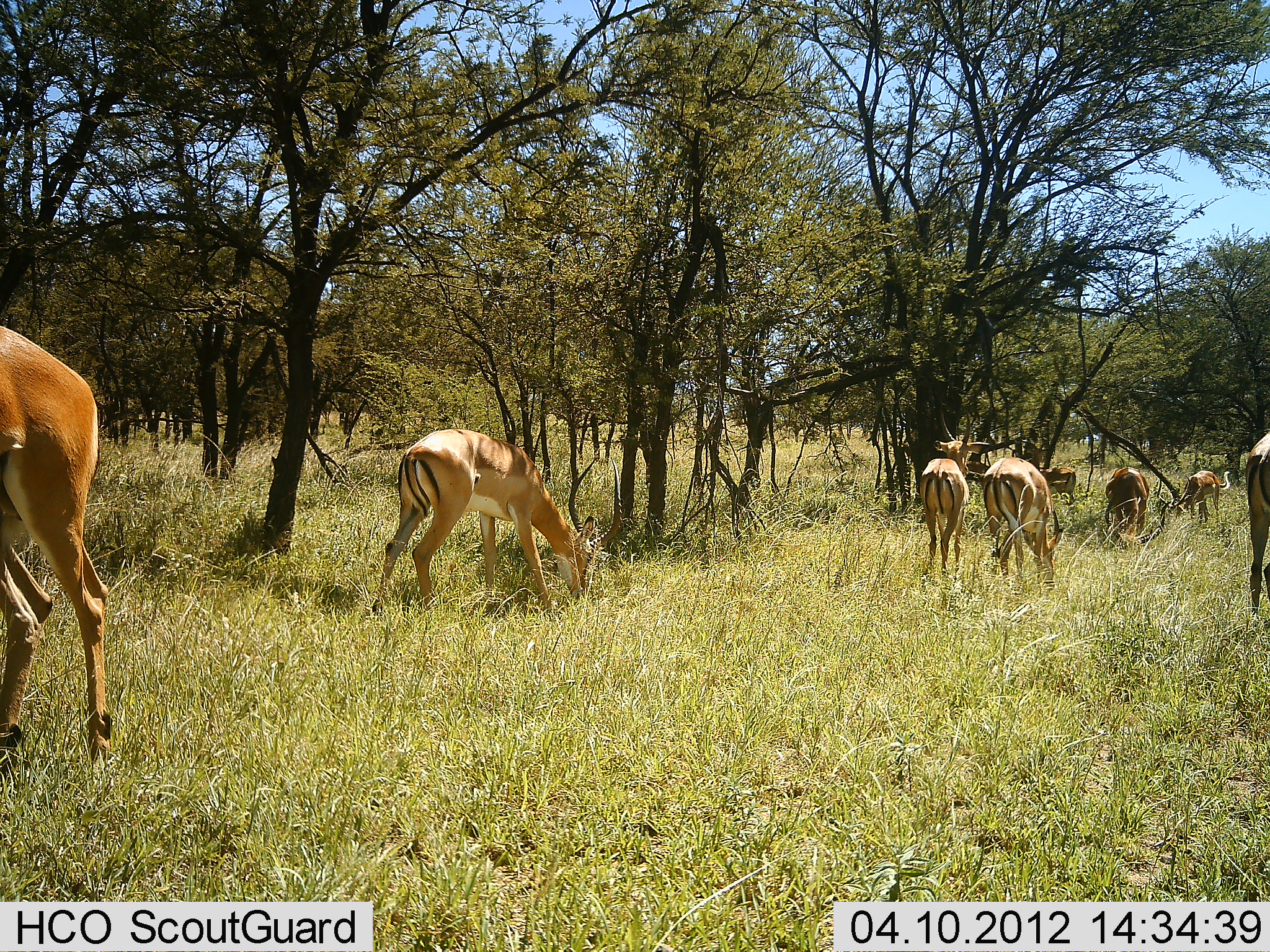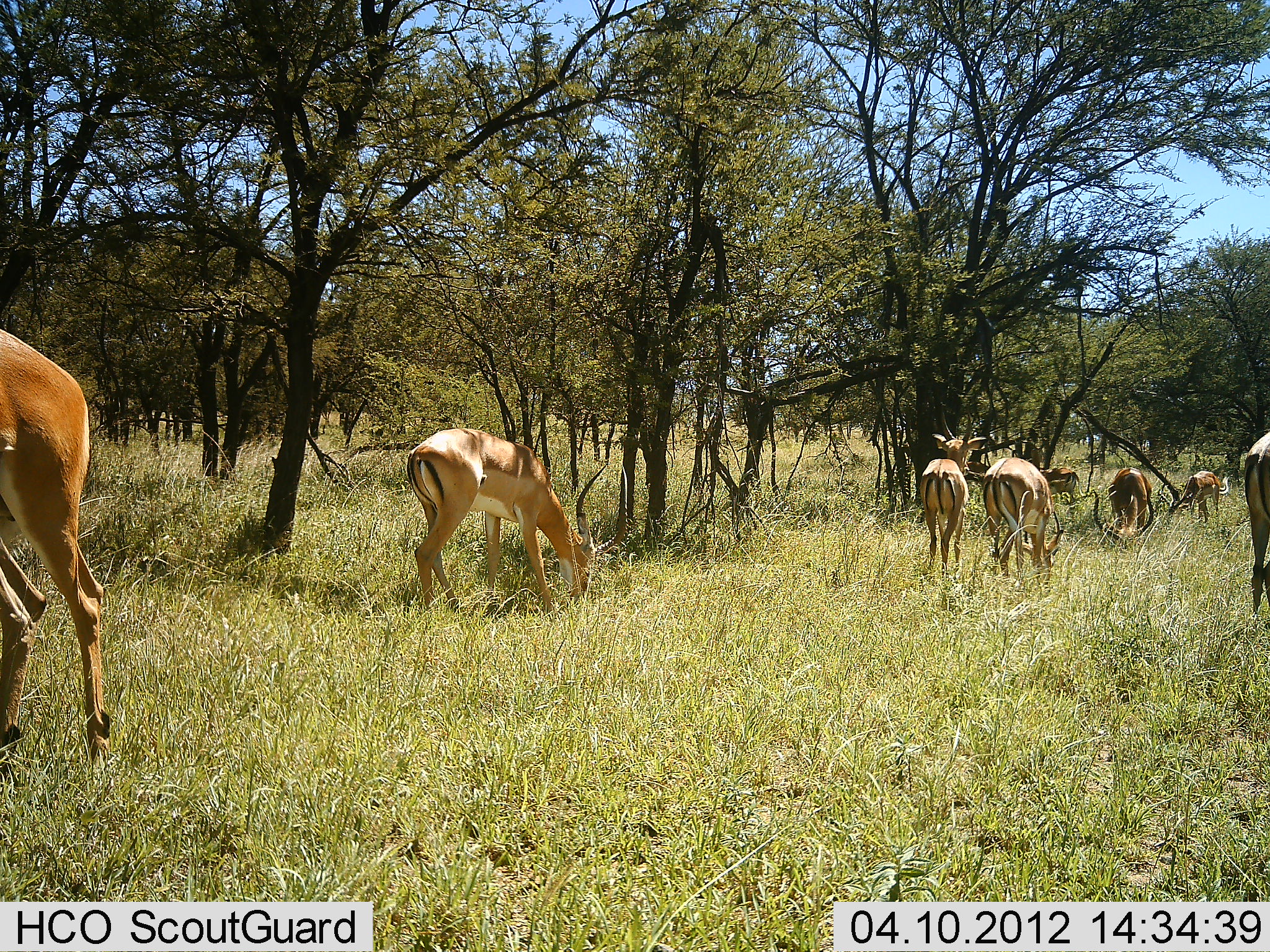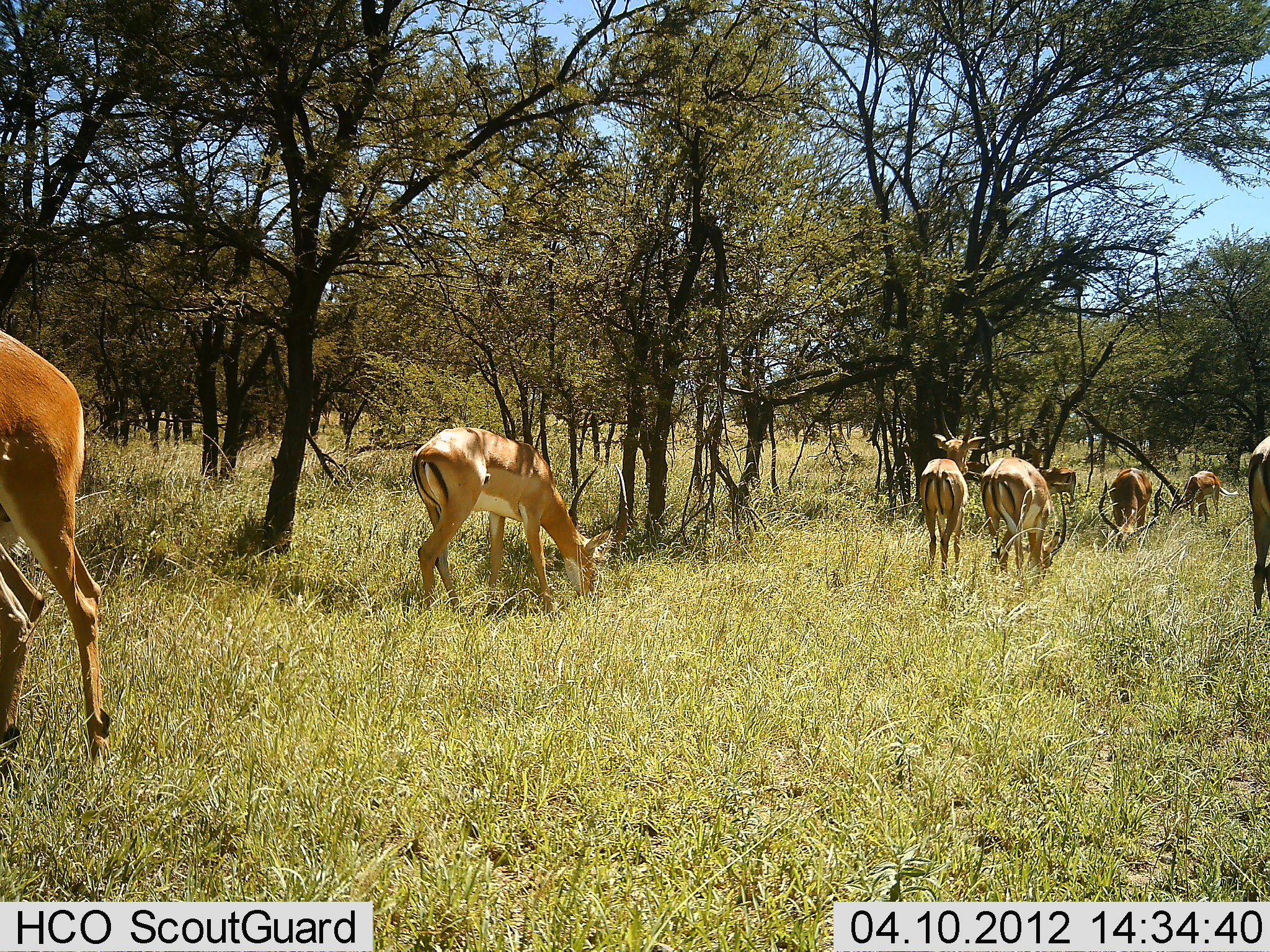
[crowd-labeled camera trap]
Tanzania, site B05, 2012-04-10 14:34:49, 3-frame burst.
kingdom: Animalia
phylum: Chordata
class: Mammalia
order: Artiodactyla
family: Bovidae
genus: Aepyceros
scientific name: Aepyceros melampus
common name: impala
Impala (Aepyceros melampus), count 8. Behavior (volunteer vote fractions): standing 43%, resting 0%, moving 14%, interacting 7%. Young present (vote fraction): 0%. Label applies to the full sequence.